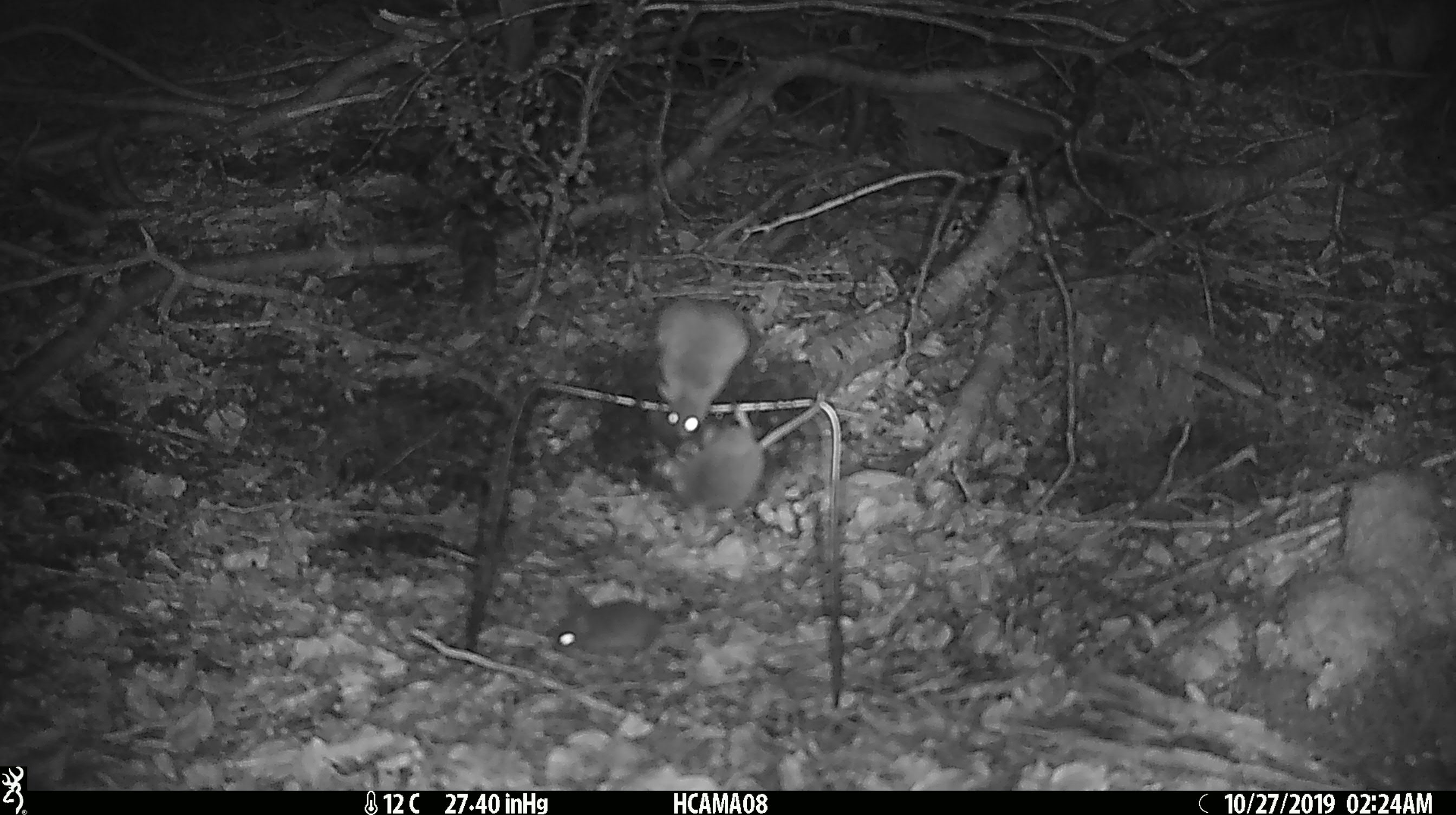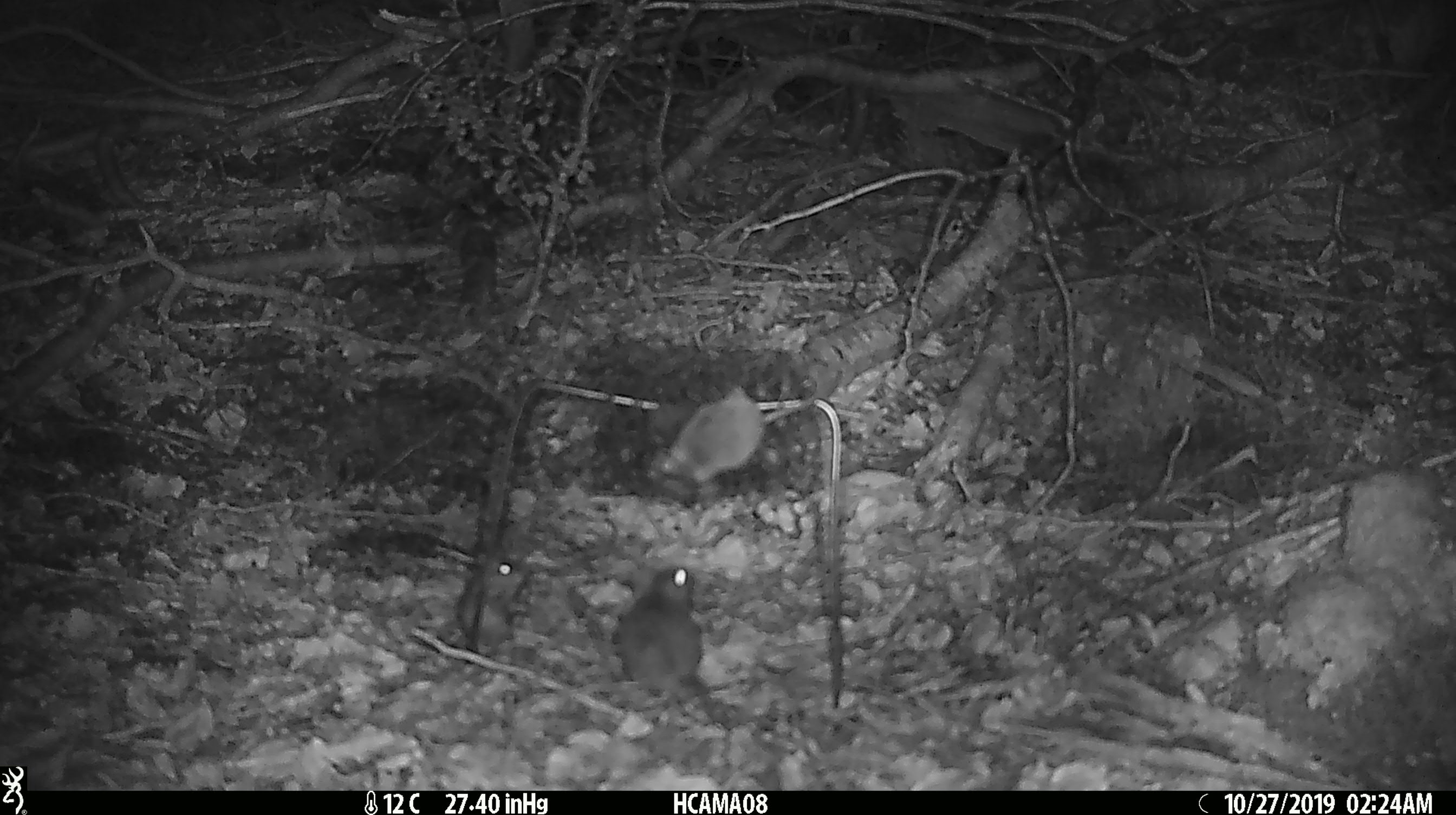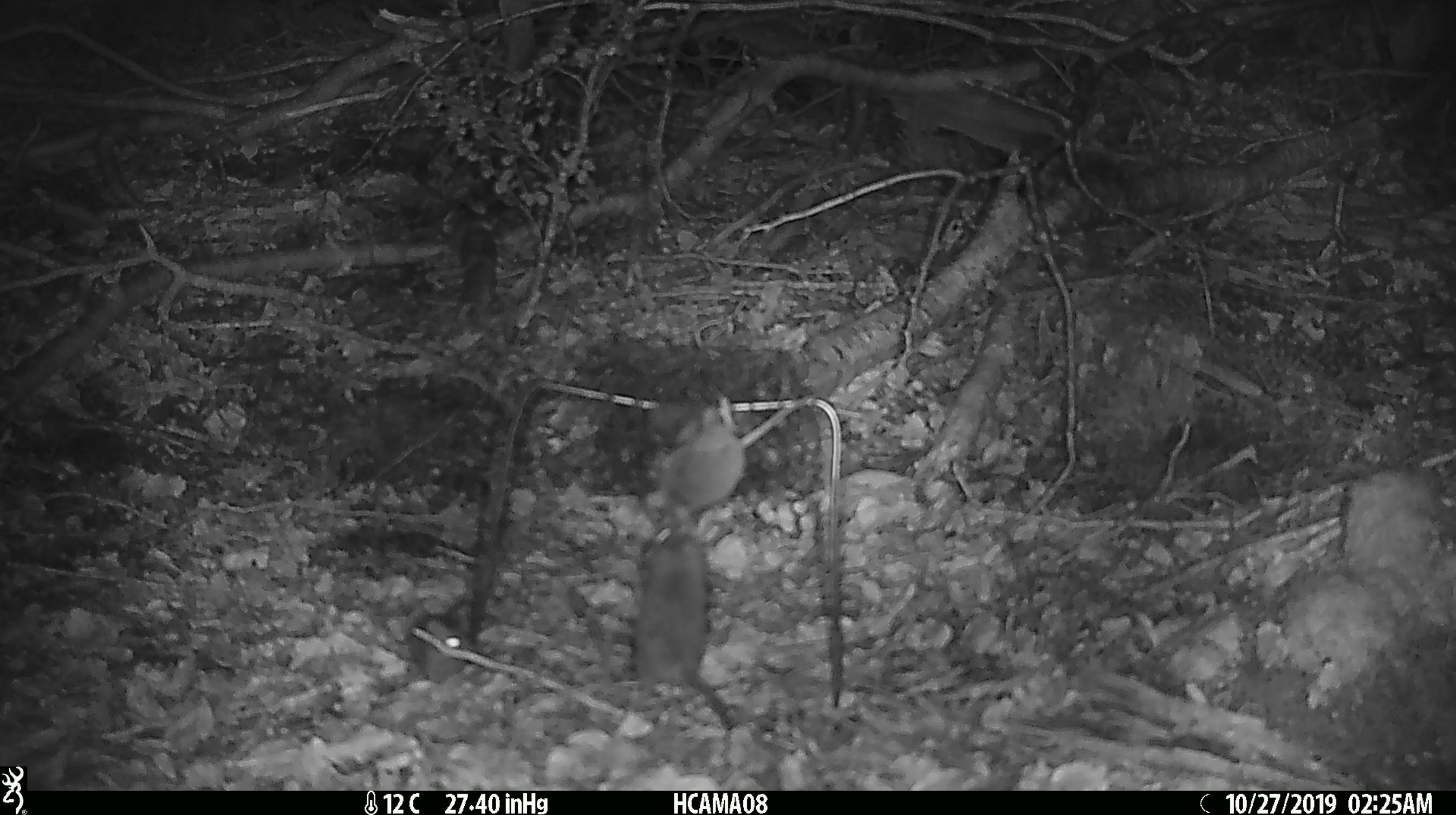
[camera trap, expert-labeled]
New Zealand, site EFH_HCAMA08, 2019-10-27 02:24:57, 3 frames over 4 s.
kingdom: Animalia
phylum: Chordata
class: Mammalia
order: Rodentia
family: Muridae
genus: Mus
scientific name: Mus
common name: mouse